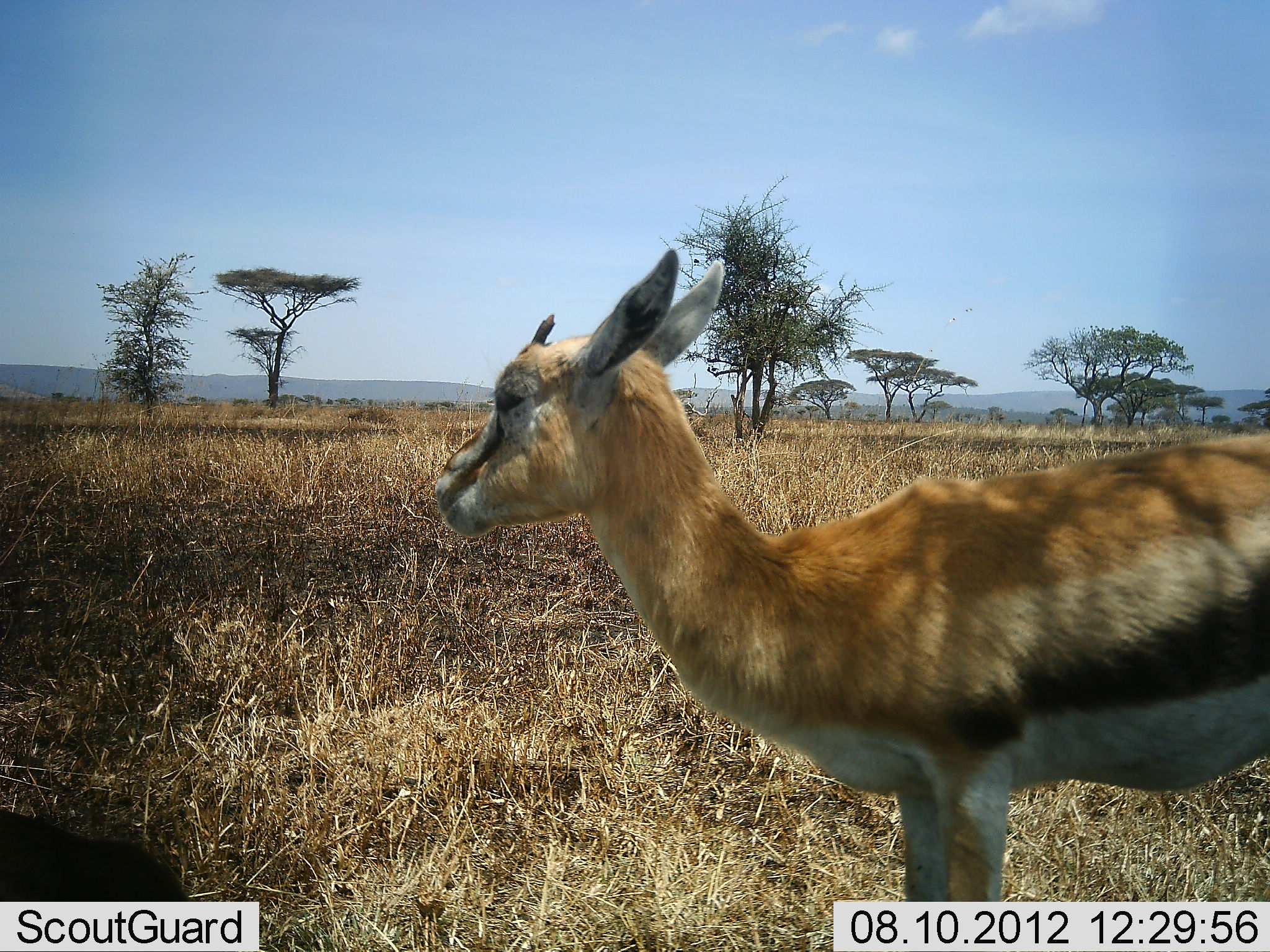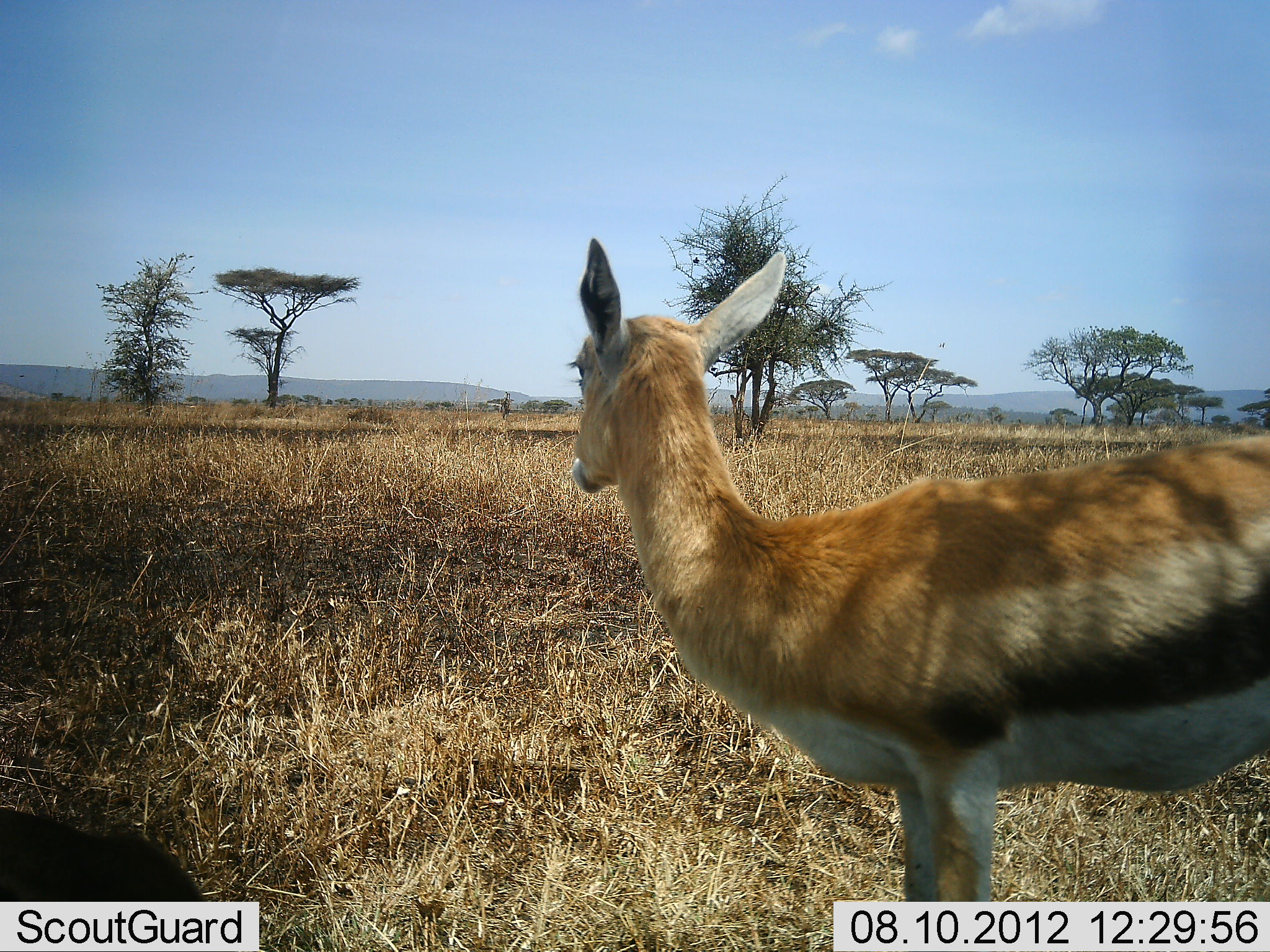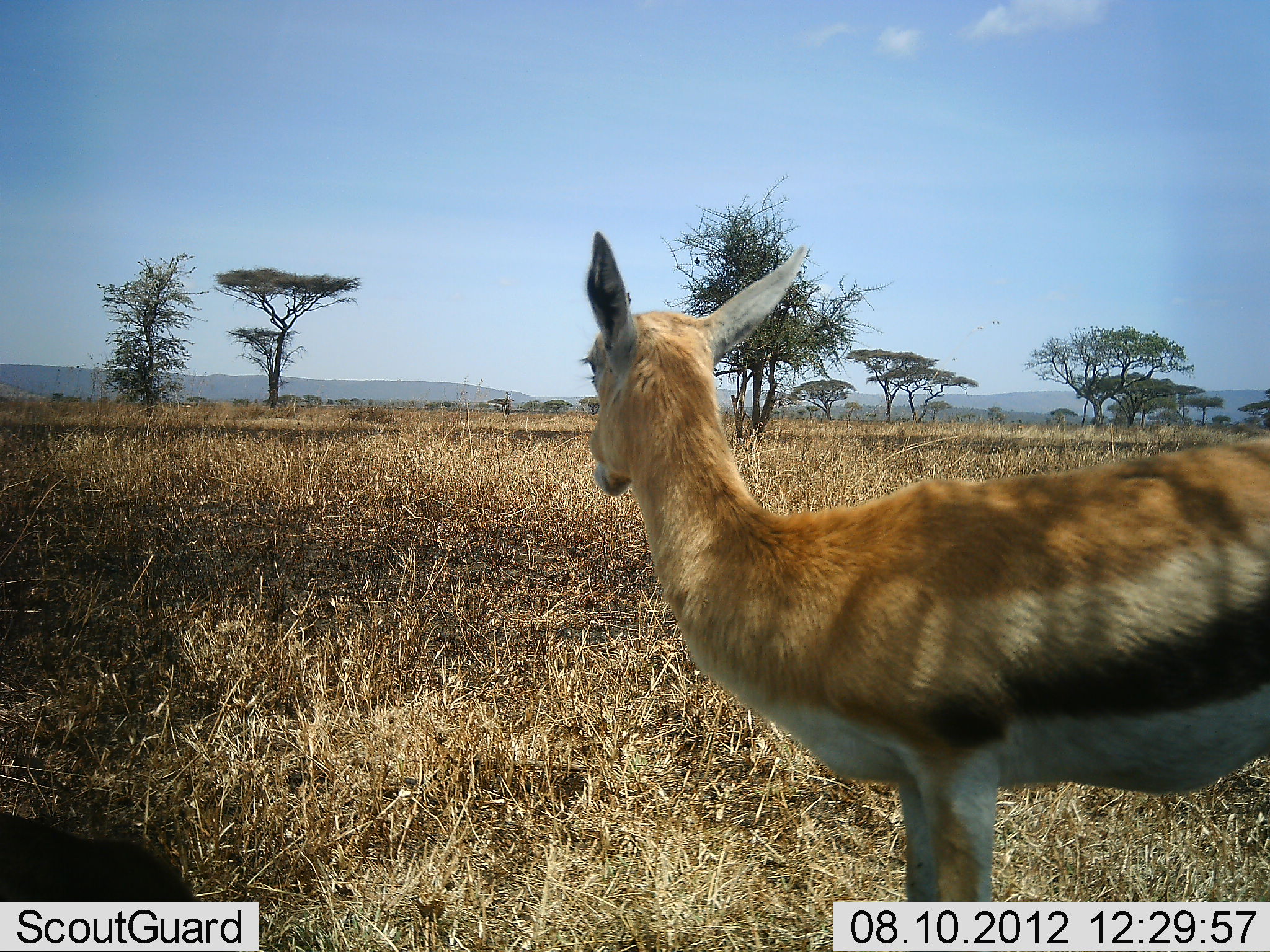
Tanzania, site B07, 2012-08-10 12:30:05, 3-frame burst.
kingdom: Animalia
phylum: Chordata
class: Mammalia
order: Artiodactyla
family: Bovidae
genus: Eudorcas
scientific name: Eudorcas thomsonii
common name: thomson's gazelle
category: gazellethomsons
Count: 1.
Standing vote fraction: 90%.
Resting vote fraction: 20%.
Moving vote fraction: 0%.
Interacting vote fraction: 0%.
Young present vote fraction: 30%.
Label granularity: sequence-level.